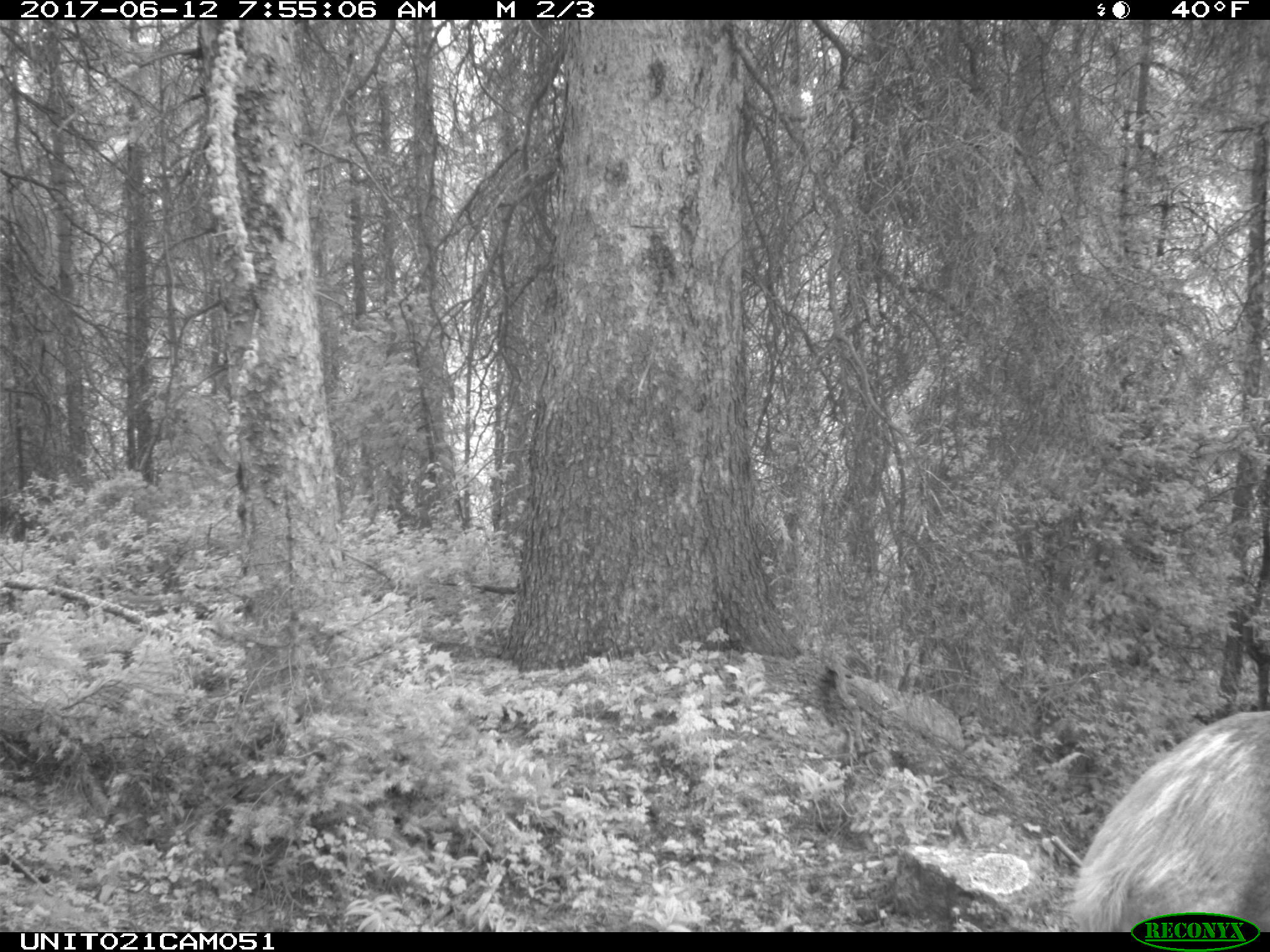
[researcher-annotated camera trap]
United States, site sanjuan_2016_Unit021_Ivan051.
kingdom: Animalia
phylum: Chordata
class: Mammalia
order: Artiodactyla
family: Cervidae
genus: Cervus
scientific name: Cervus elaphus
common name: red deer